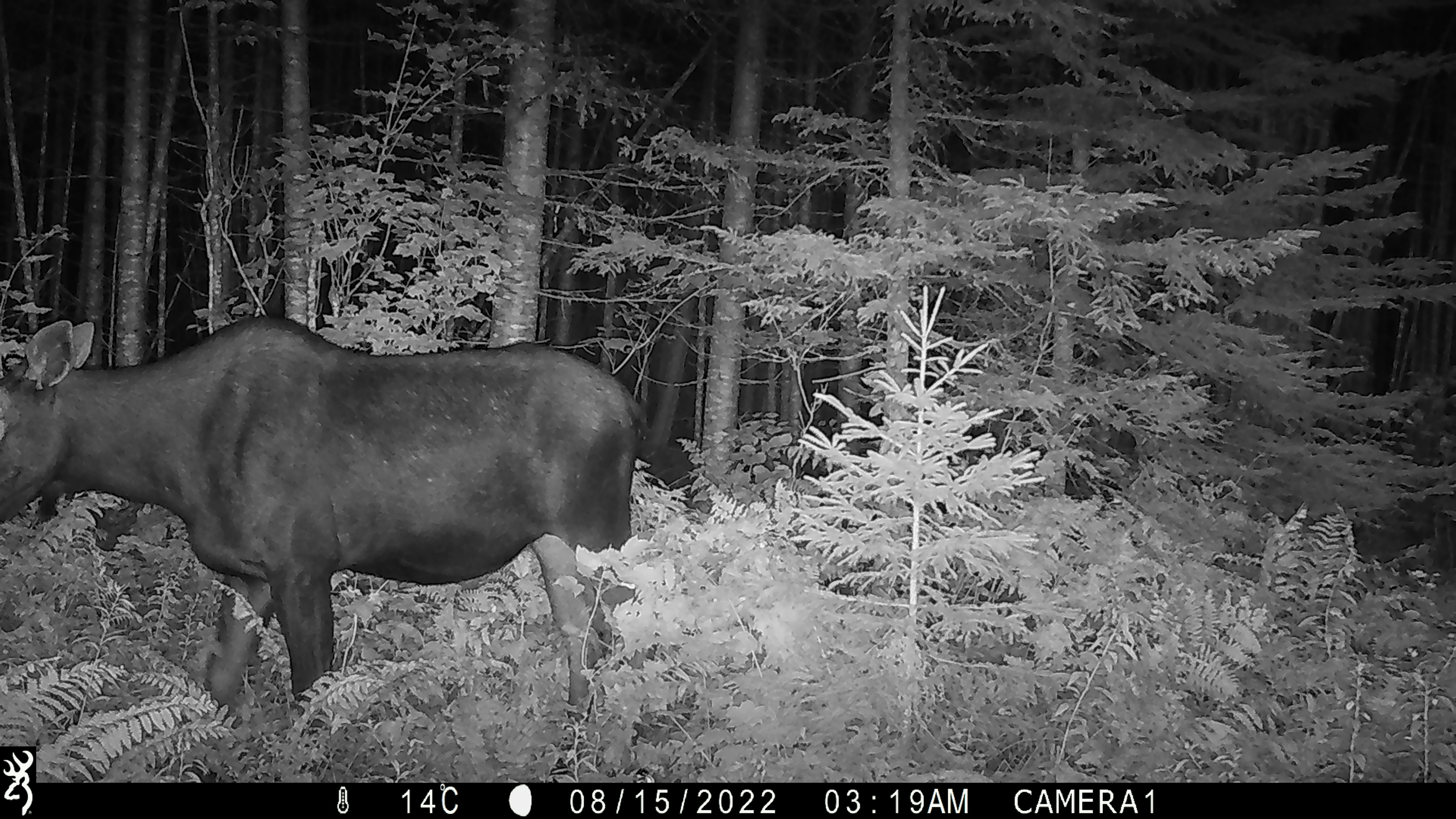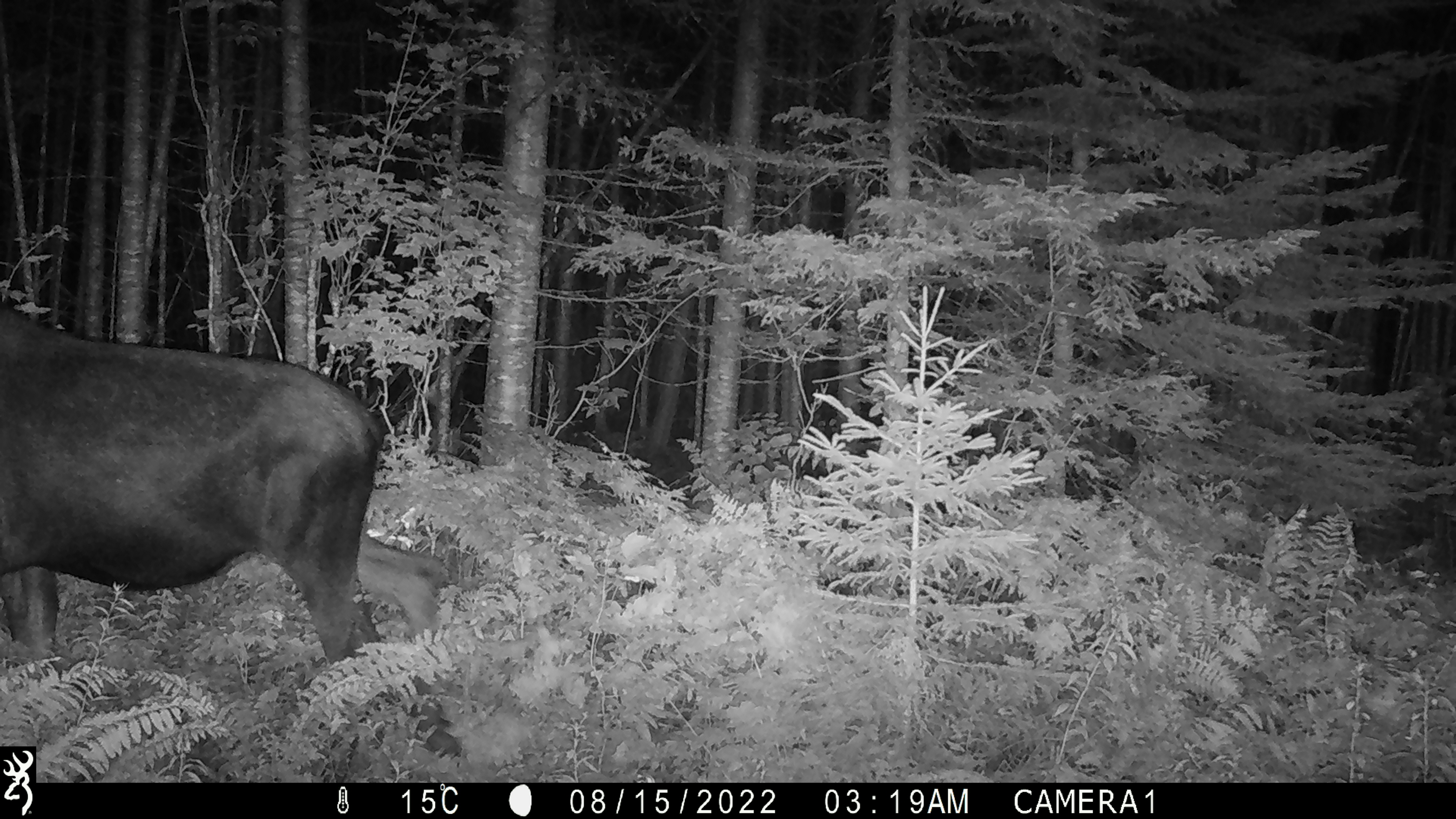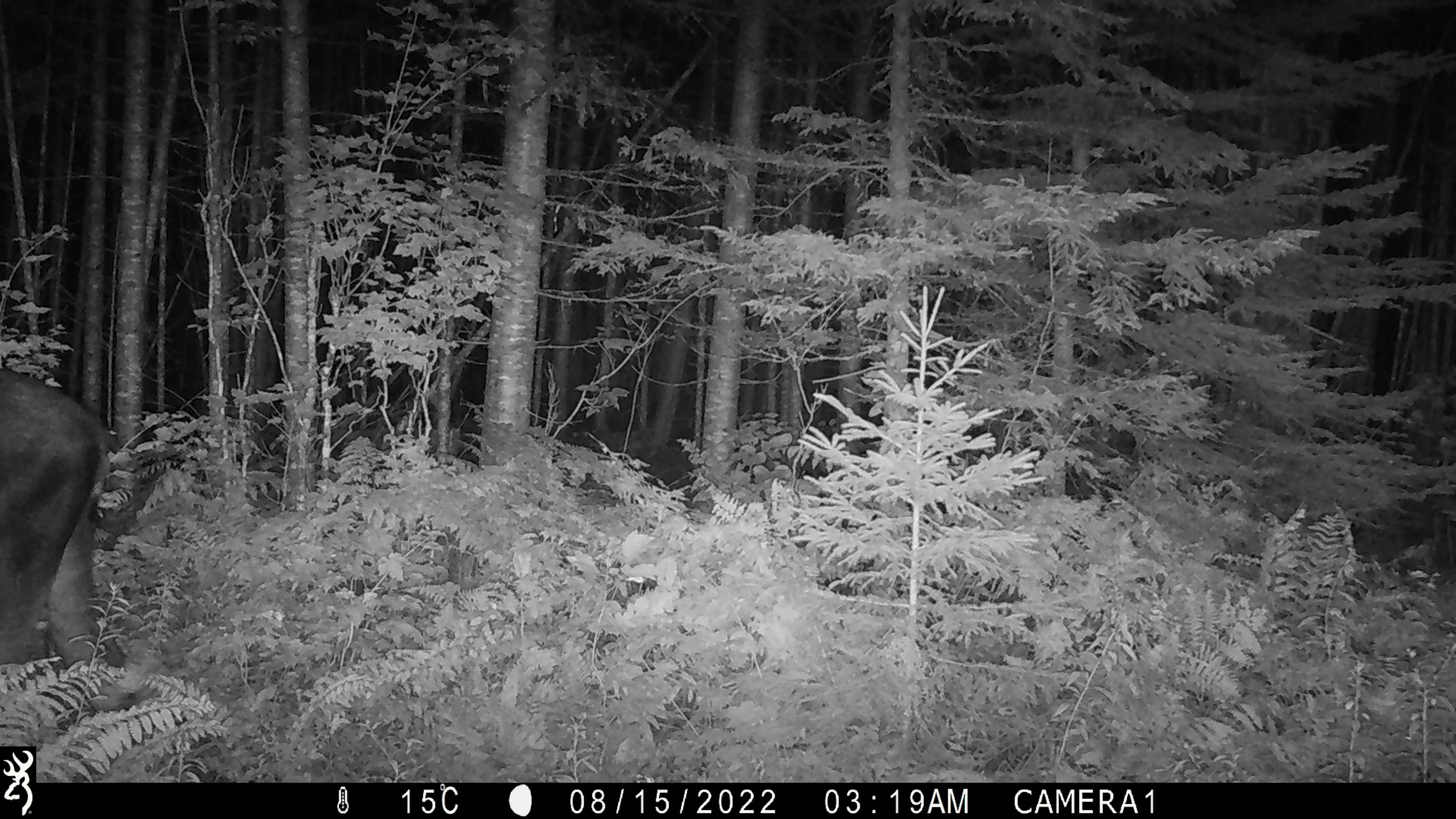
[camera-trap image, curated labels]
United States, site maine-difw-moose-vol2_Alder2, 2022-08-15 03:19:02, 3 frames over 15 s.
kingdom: Animalia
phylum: Chordata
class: Mammalia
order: Artiodactyla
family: Cervidae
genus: Alces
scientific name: Alces alces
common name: moose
Moose (Alces alces).